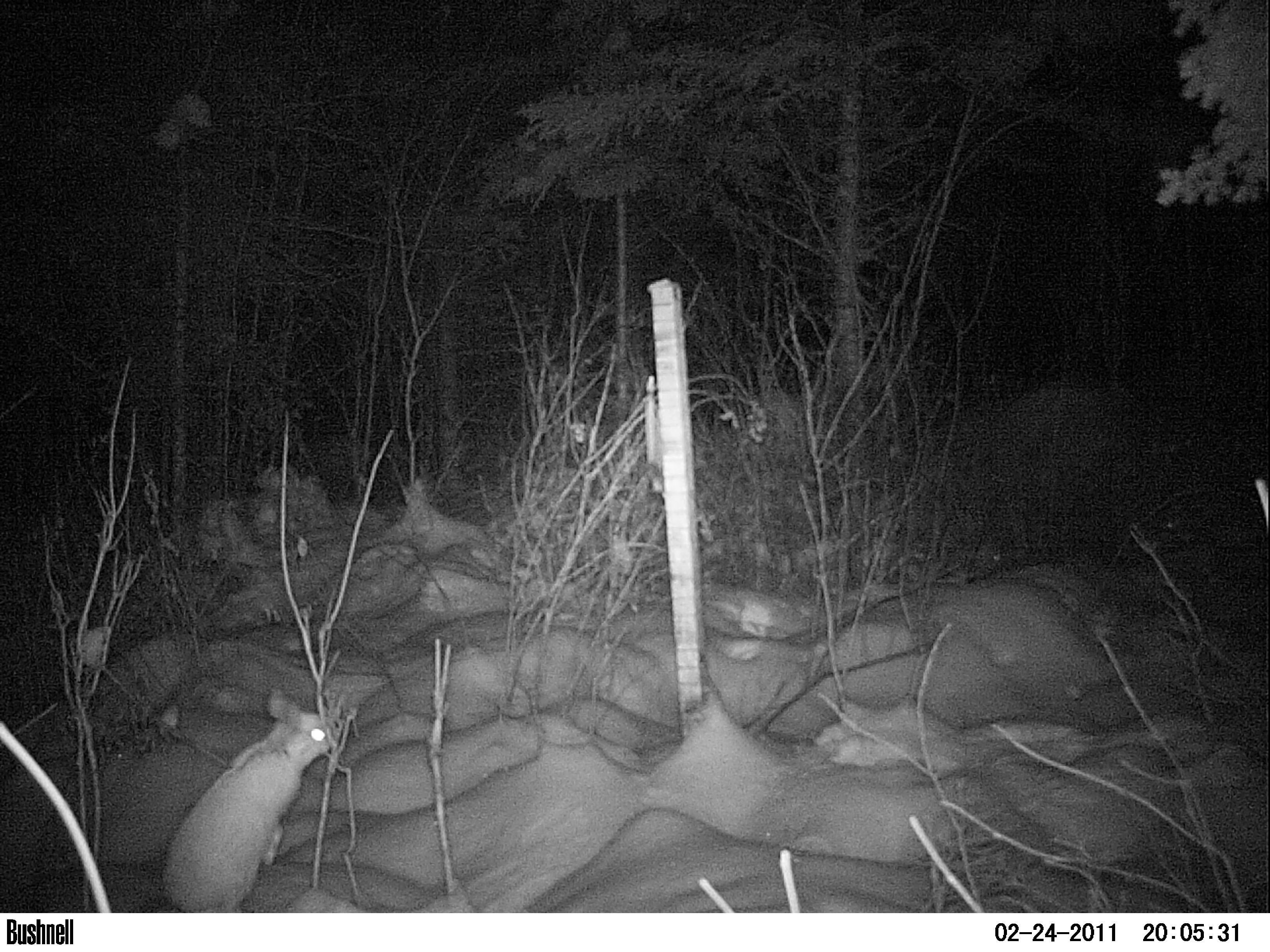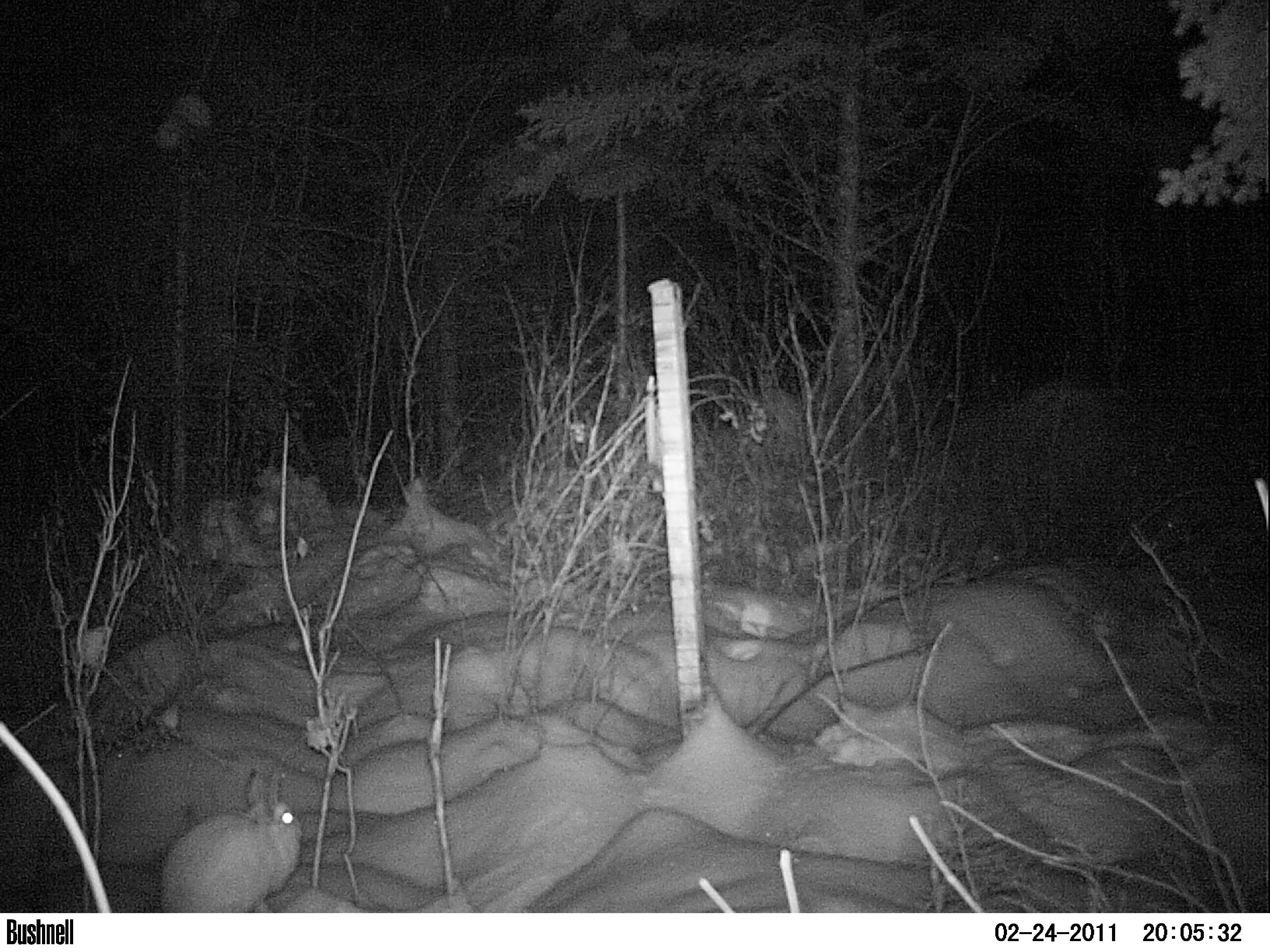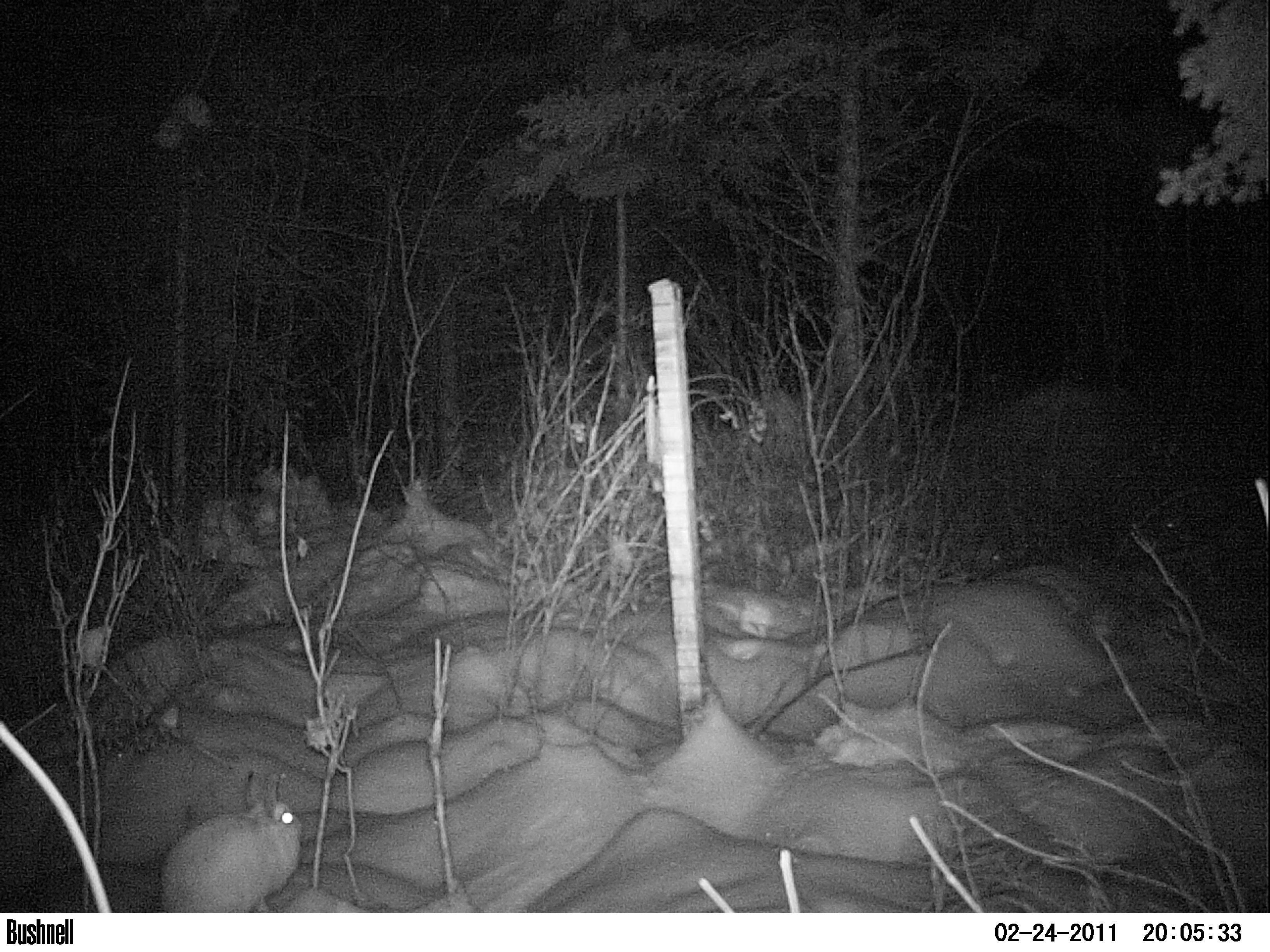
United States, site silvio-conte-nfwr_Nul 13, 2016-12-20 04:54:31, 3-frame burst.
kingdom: Animalia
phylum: Chordata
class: Mammalia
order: Lagomorpha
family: Leporidae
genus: Lepus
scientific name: Lepus americanus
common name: snowshoe hare